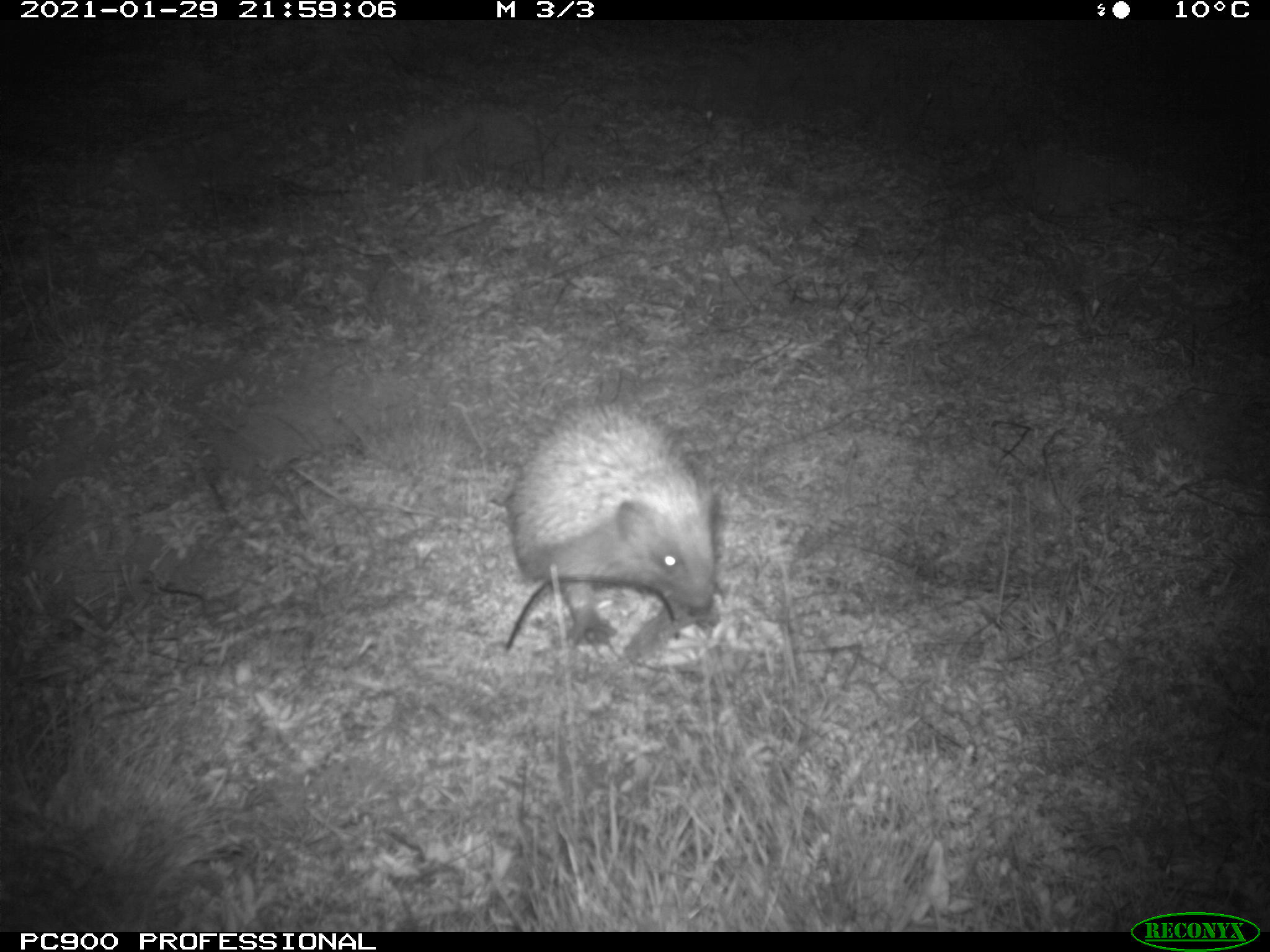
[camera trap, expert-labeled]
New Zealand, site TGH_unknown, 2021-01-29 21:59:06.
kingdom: Animalia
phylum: Chordata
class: Mammalia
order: Eulipotyphla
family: Erinaceidae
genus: Erinaceus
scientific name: Erinaceus europaeus europaeus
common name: european hedgehog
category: hedgehog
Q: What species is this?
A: Hedgehog (european hedgehog) (Erinaceus europaeus europaeus).